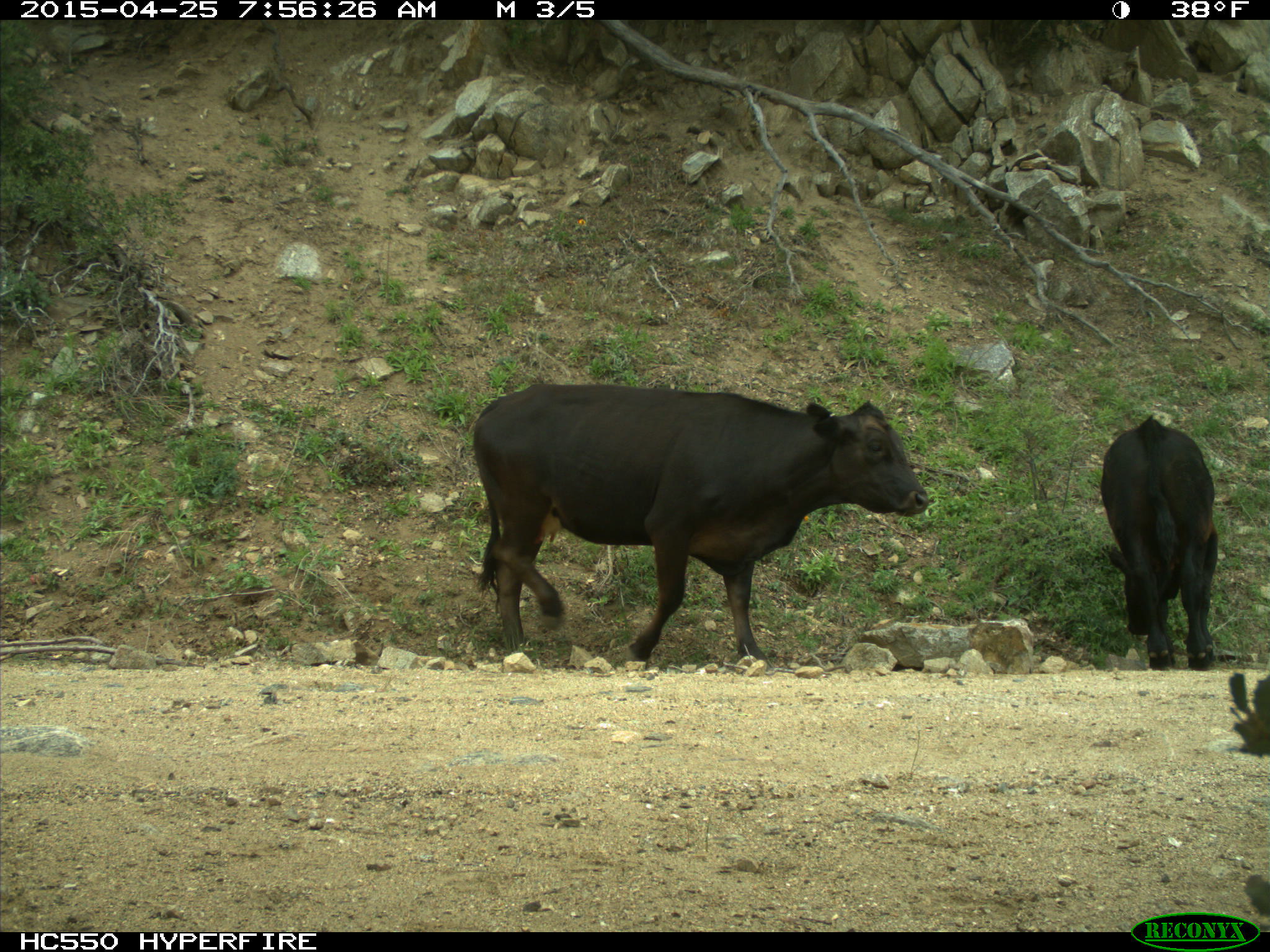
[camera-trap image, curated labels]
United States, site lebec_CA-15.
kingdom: Animalia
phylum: Chordata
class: Mammalia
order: Artiodactyla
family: Bovidae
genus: Bos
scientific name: Bos taurus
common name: domestic cow